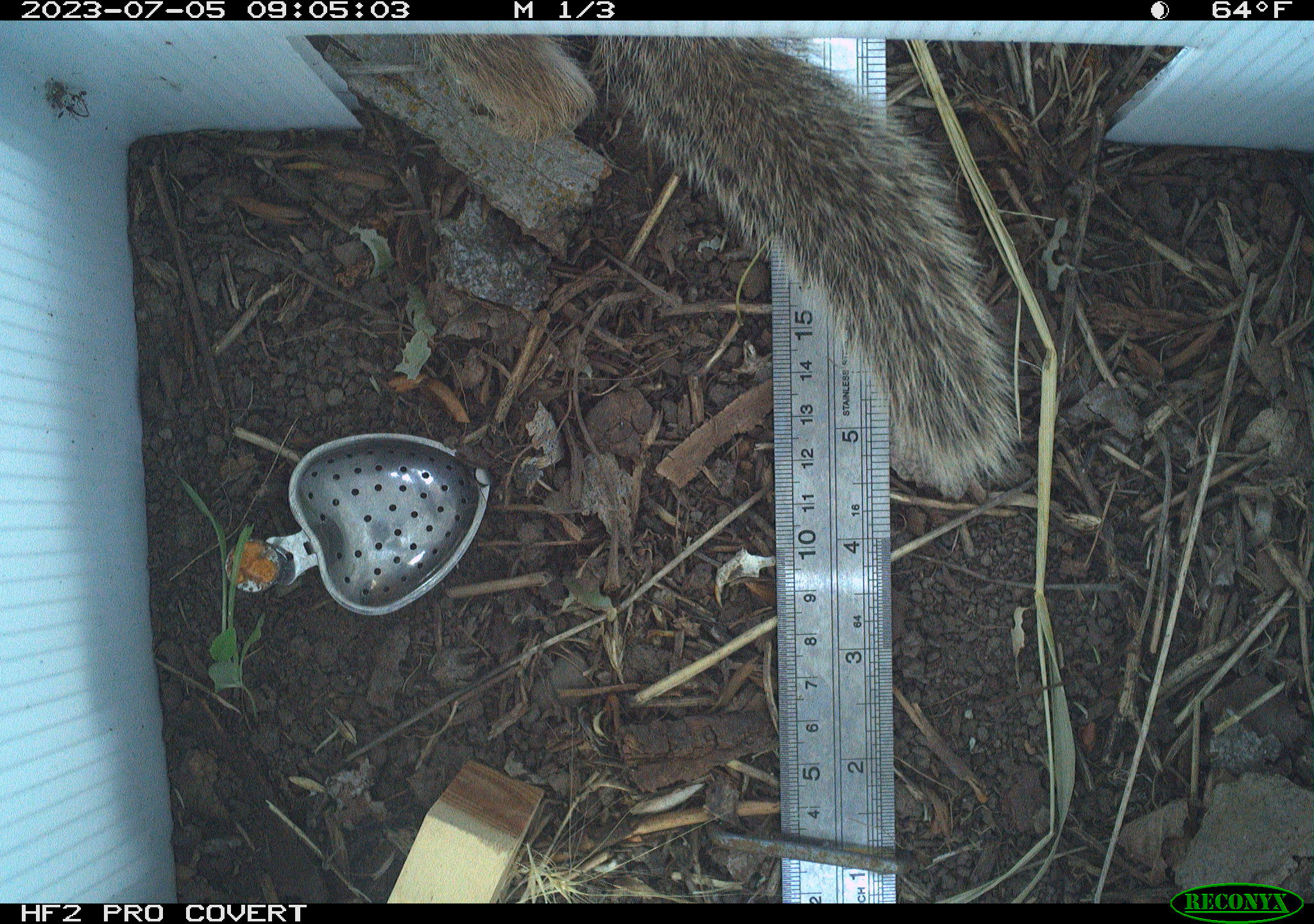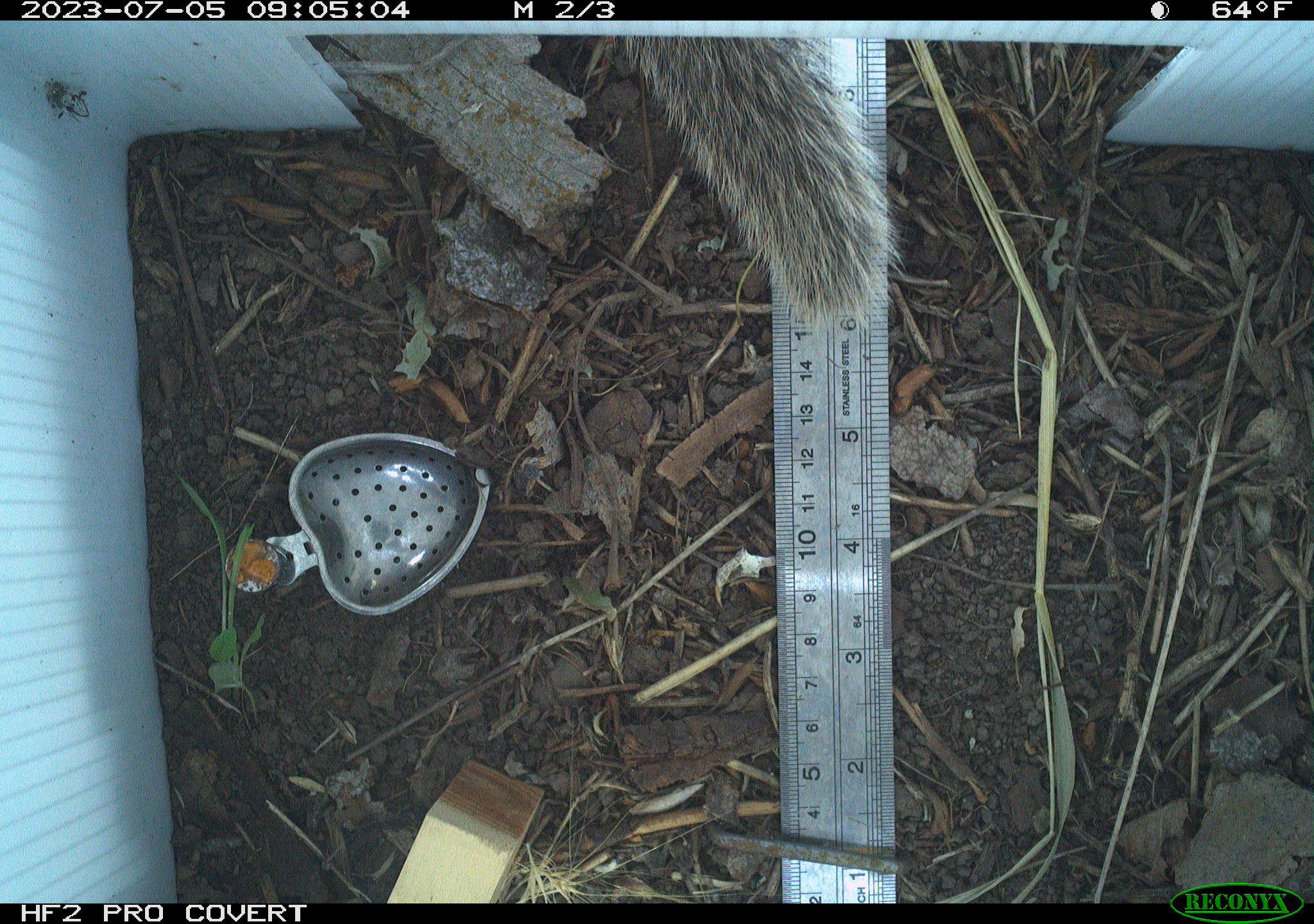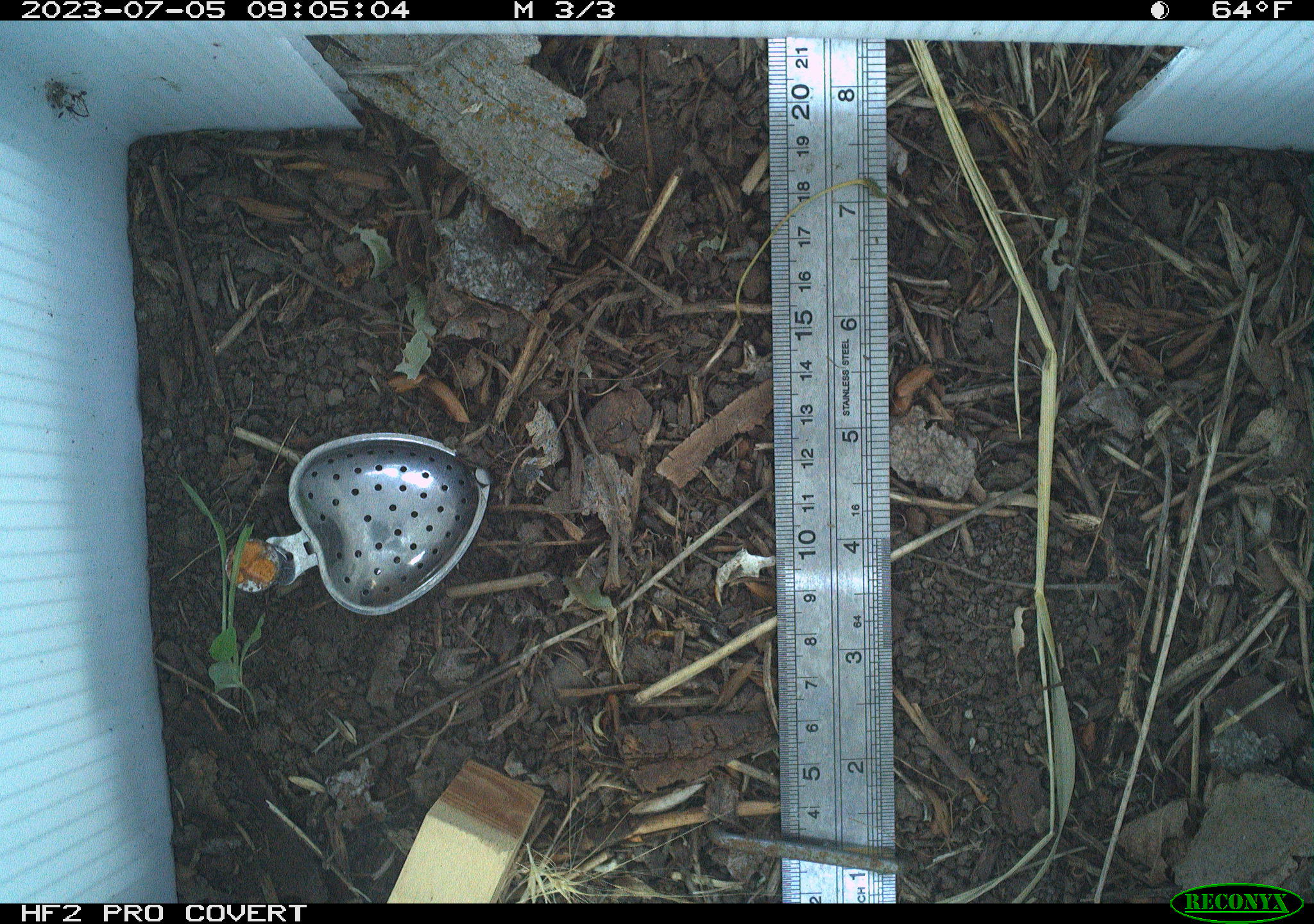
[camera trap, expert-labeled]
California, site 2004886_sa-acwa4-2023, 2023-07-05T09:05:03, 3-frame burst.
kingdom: Animalia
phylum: Chordata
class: Mammalia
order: Rodentia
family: Sciuridae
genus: Otospermophilus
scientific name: Otospermophilus beecheyi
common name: california ground squirrel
California ground squirrel (Otospermophilus beecheyi).